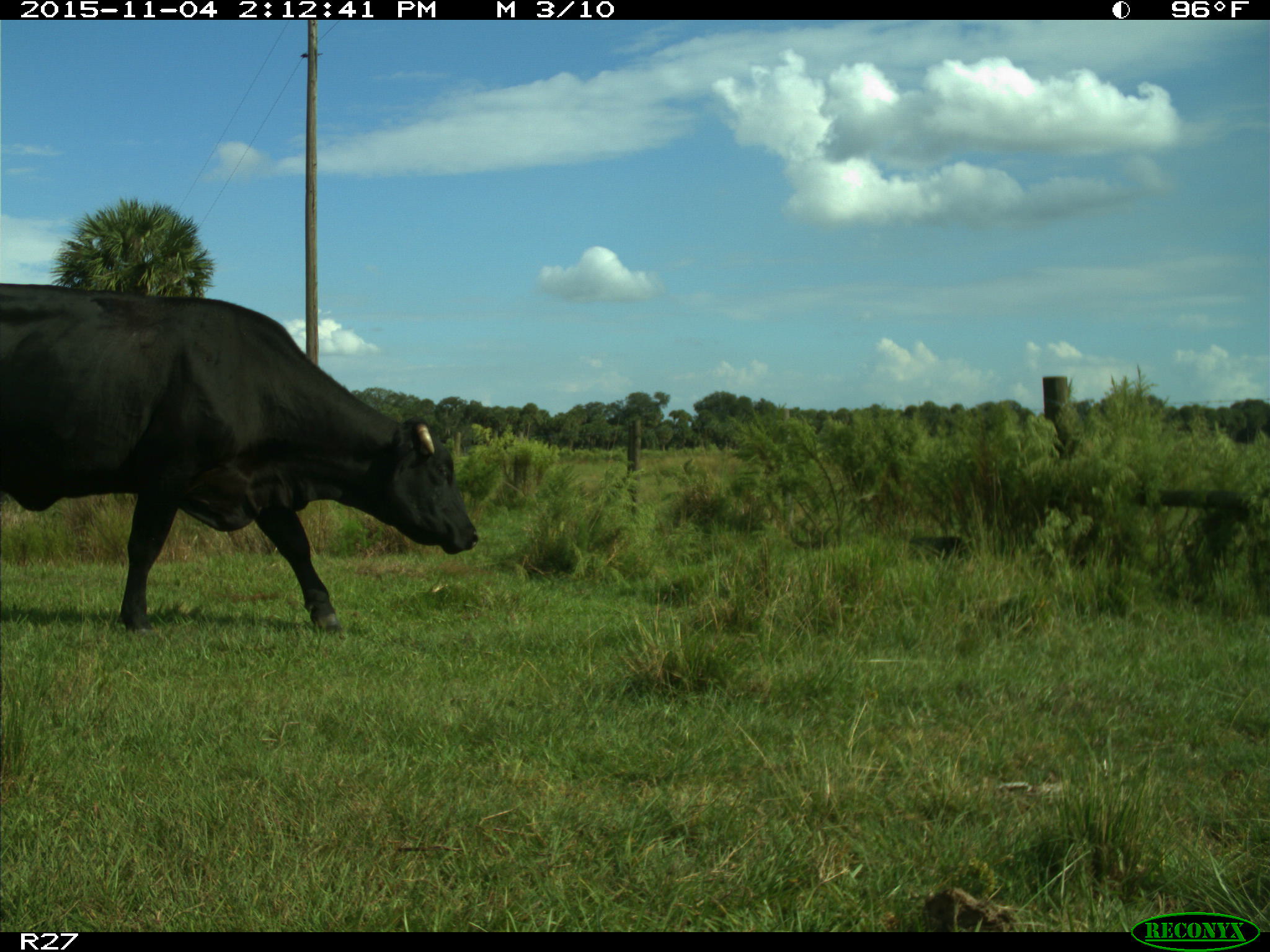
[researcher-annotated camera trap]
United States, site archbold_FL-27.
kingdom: Animalia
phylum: Chordata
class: Mammalia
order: Artiodactyla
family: Bovidae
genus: Bos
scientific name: Bos taurus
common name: domestic cow